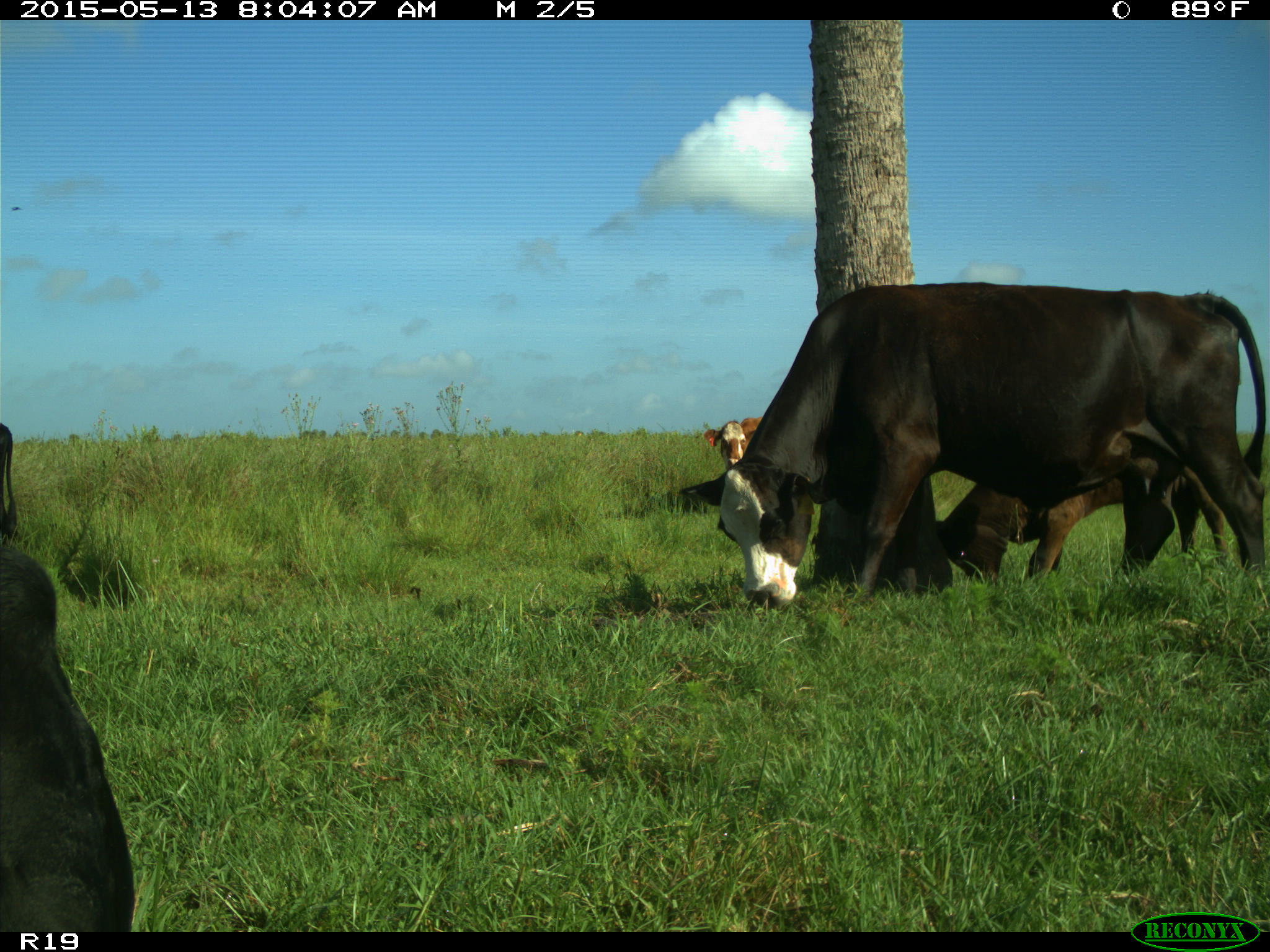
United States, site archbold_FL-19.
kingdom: Animalia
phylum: Chordata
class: Mammalia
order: Artiodactyla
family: Bovidae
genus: Bos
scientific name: Bos taurus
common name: domestic cow